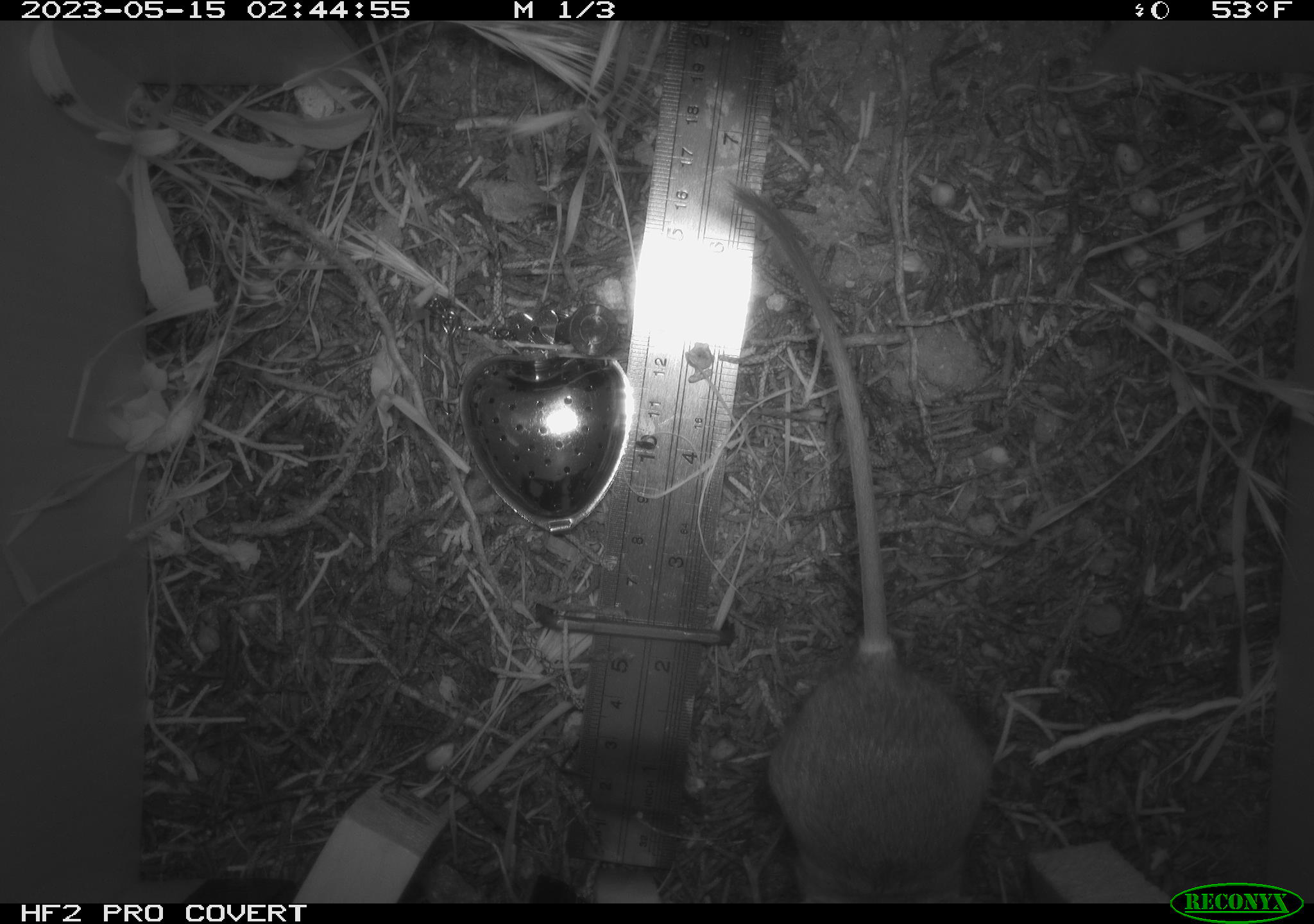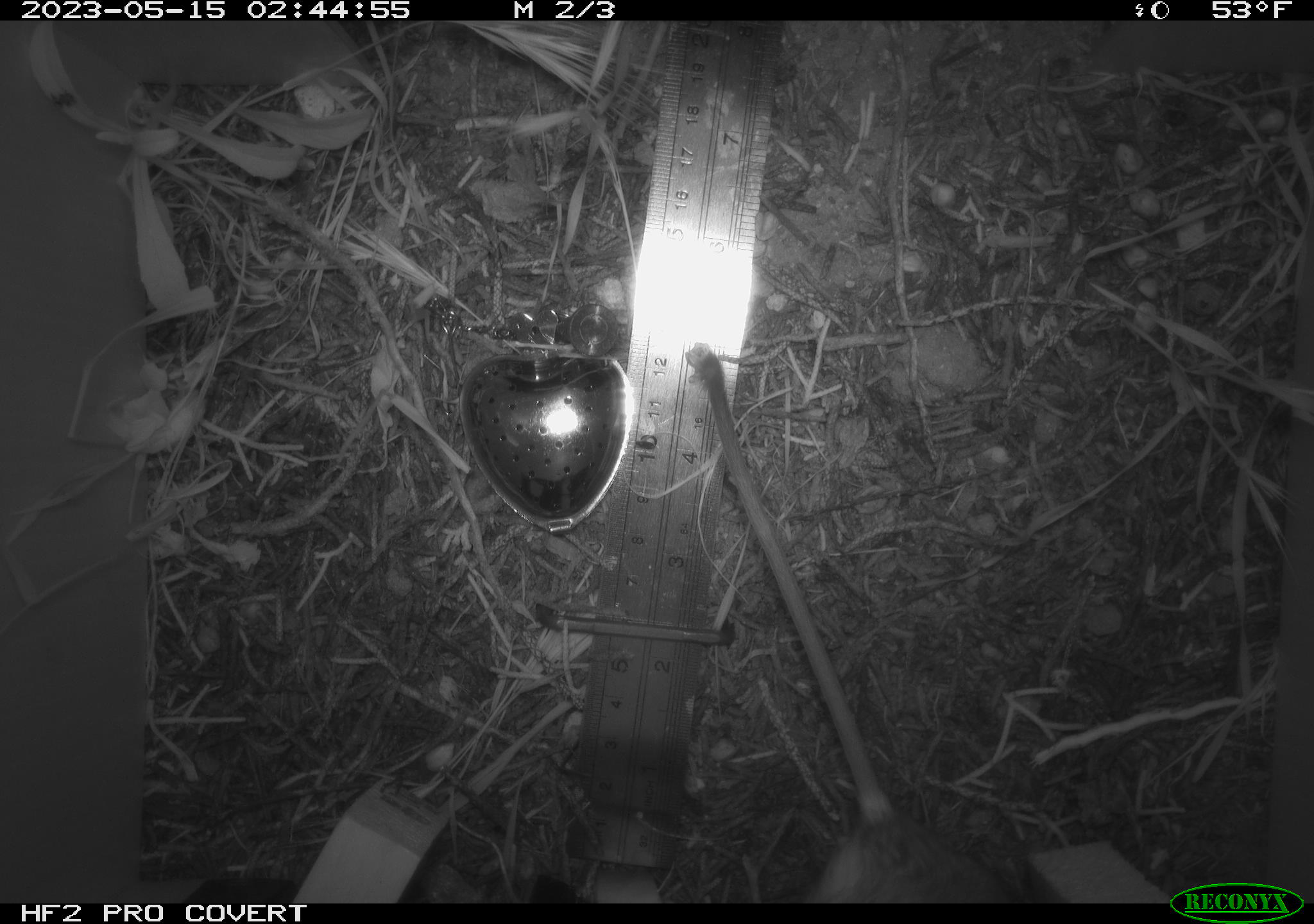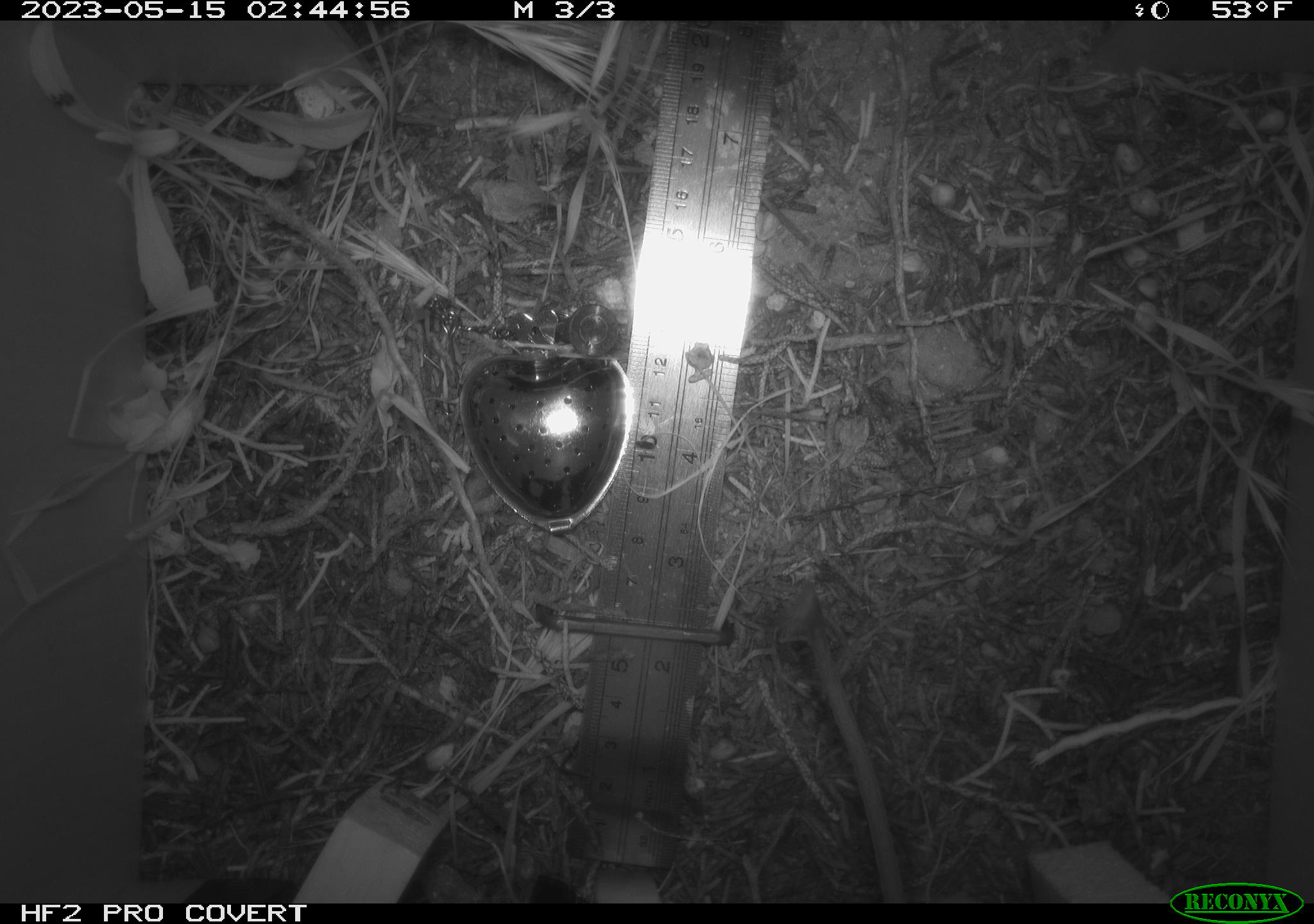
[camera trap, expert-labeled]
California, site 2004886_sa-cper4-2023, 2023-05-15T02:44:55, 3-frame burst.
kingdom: Animalia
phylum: Chordata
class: Mammalia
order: Rodentia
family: Heteromyidae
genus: Dipodomys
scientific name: Dipodomys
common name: kangaroo rats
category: dipodomys species